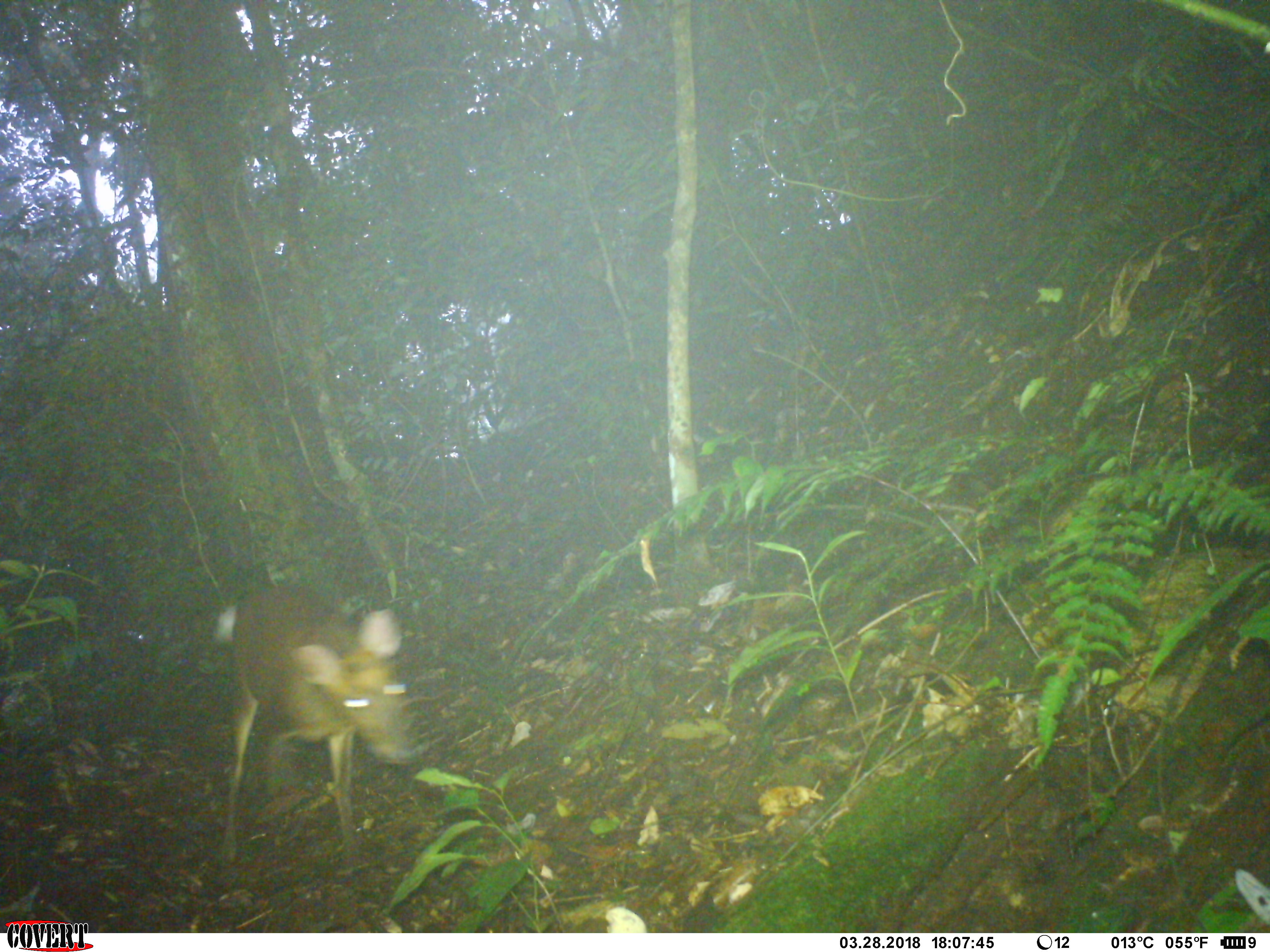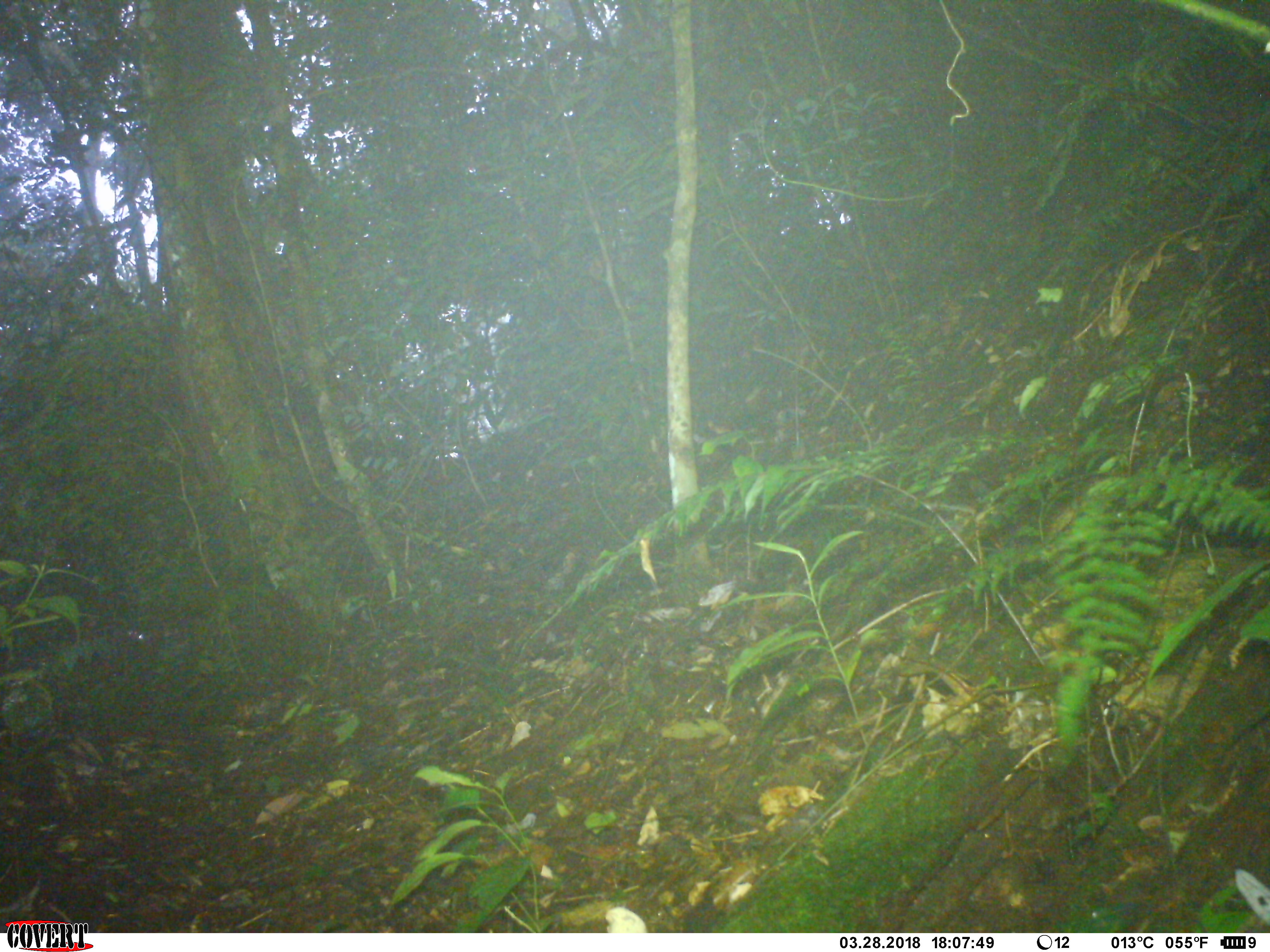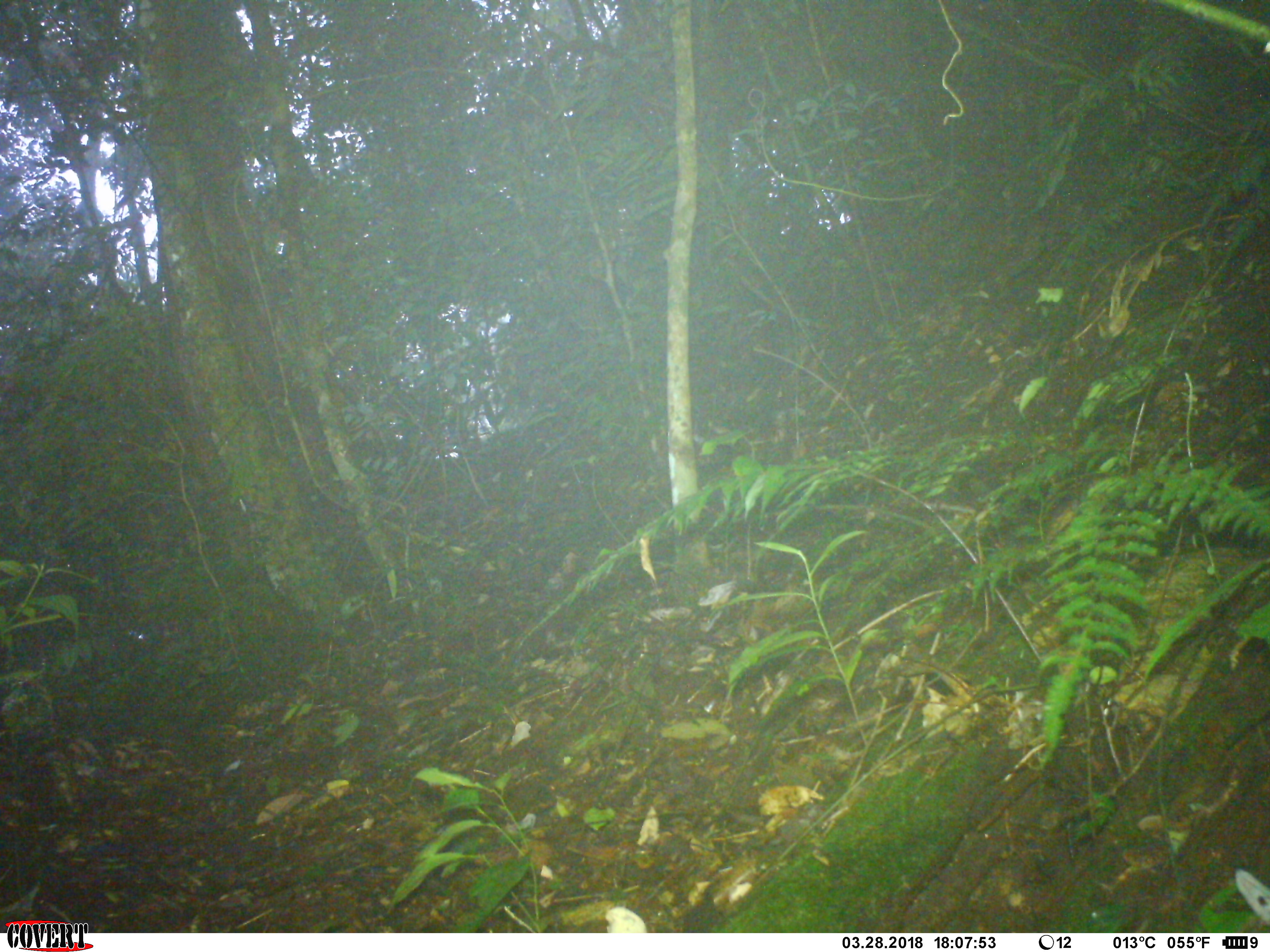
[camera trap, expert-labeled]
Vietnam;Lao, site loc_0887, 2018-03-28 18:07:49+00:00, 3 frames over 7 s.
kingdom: Animalia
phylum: Chordata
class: Mammalia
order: Artiodactyla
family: Cervidae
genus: Muntiacus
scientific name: Muntiacus rooseveltorum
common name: roosevelt's muntjac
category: roosevelts muntjac group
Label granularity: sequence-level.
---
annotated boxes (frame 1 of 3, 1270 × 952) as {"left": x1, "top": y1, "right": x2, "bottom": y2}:
roosevelts muntjac group: {"left": 213, "top": 585, "right": 422, "bottom": 864}